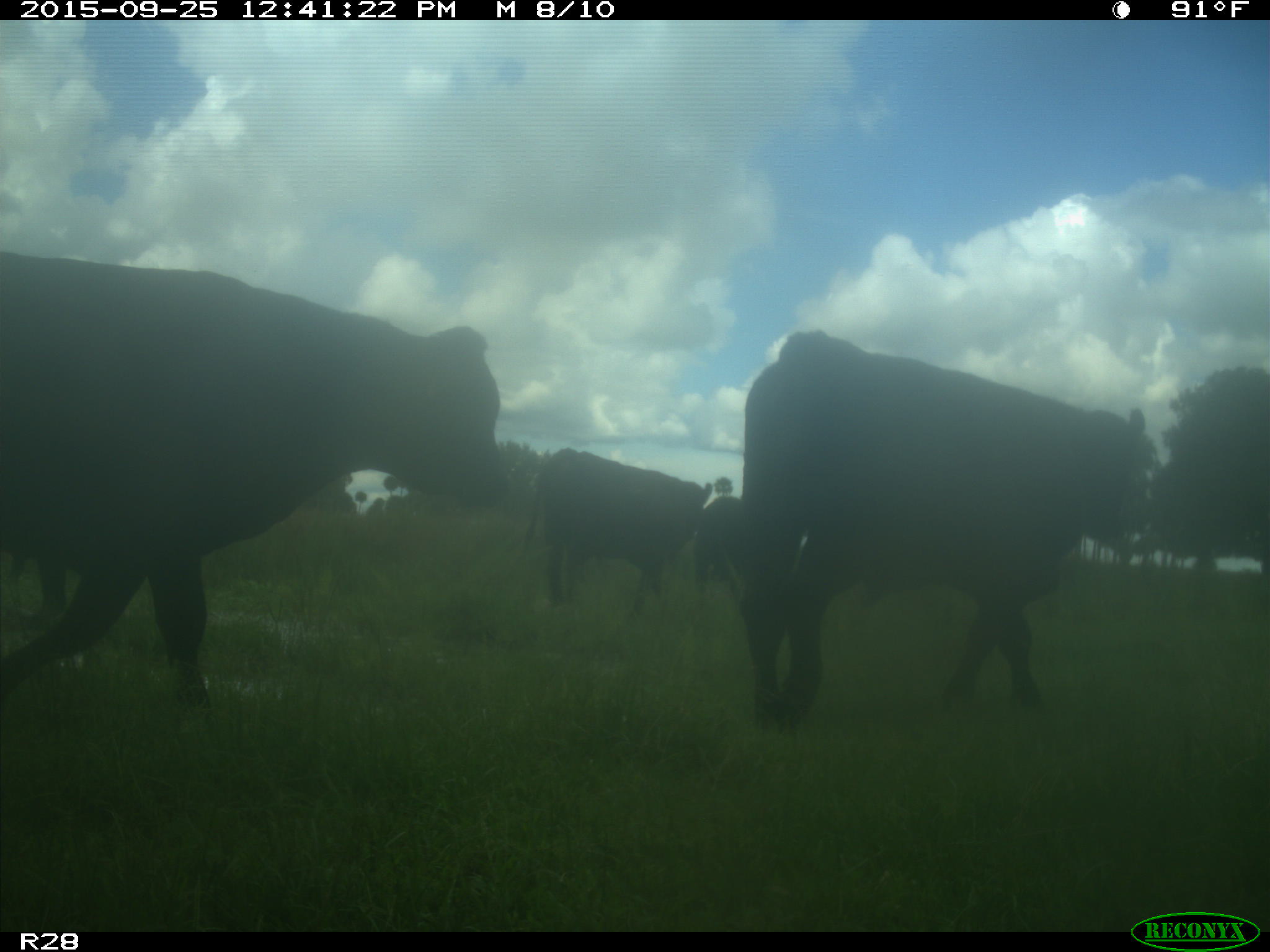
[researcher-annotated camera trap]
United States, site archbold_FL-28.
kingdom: Animalia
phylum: Chordata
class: Mammalia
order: Artiodactyla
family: Bovidae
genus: Bos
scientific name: Bos taurus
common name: domestic cow